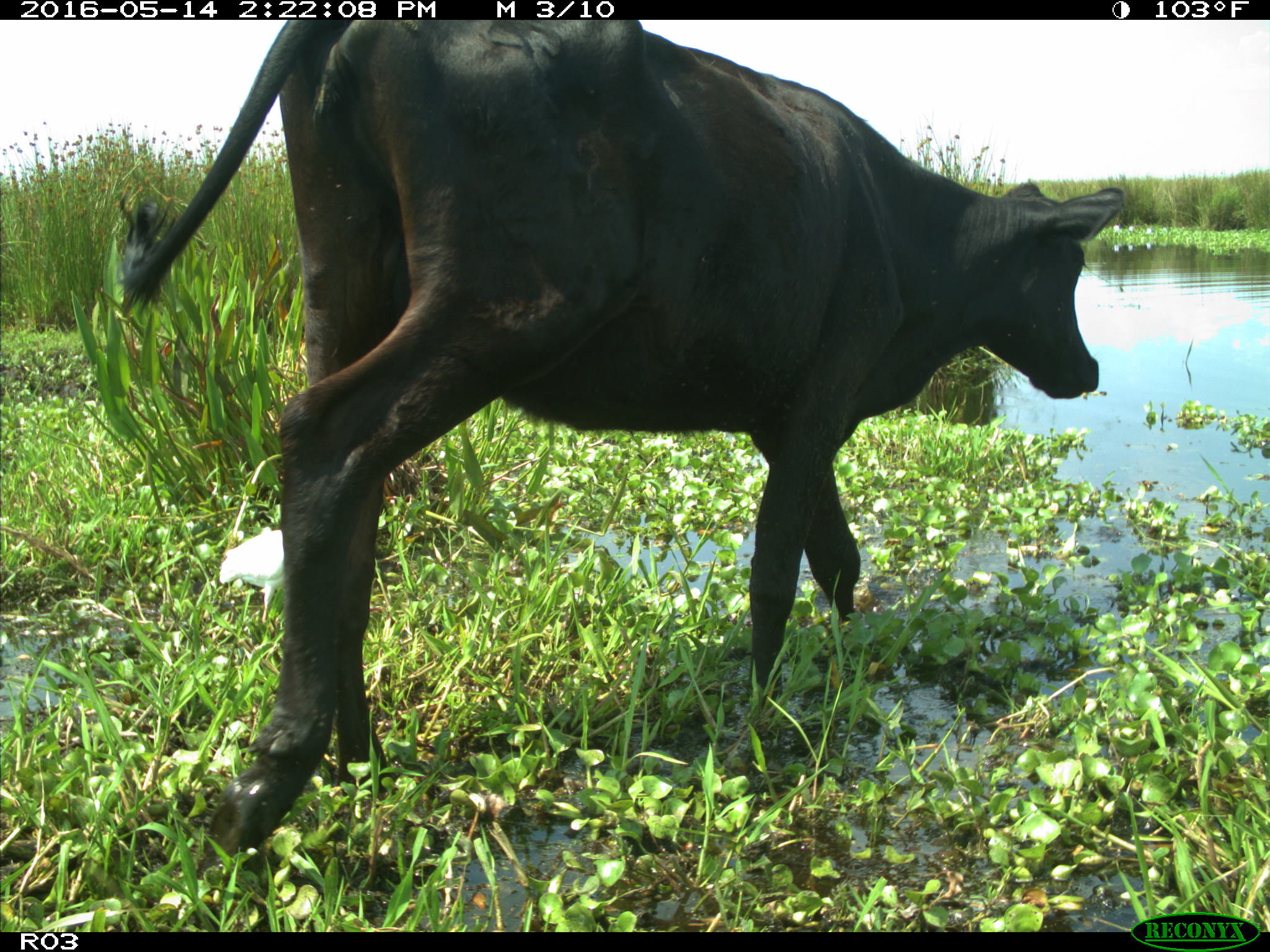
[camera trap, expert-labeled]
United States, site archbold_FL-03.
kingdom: Animalia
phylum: Chordata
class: Mammalia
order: Artiodactyla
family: Bovidae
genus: Bos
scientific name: Bos taurus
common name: domestic cow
Bos taurus (domestic cow).